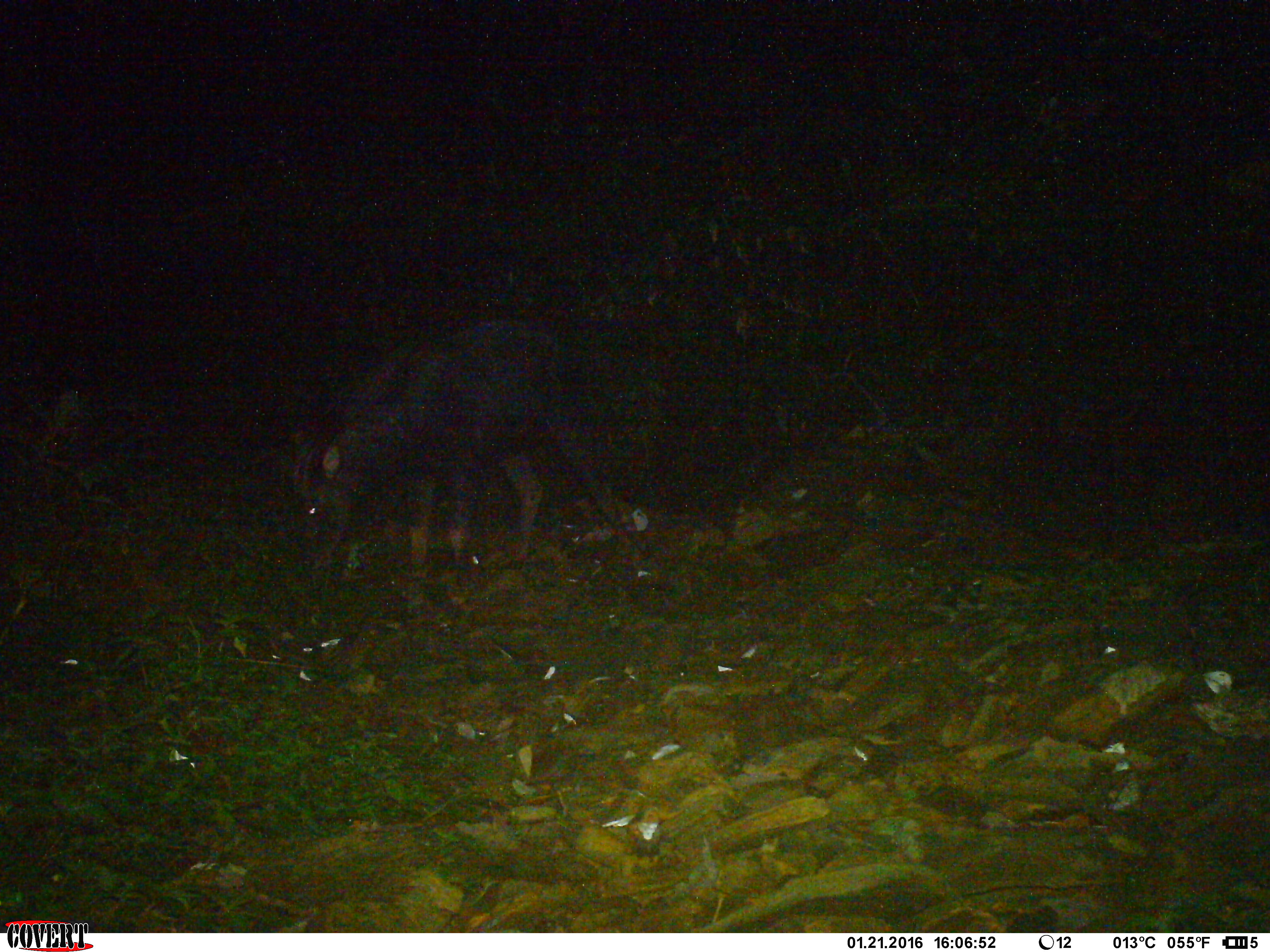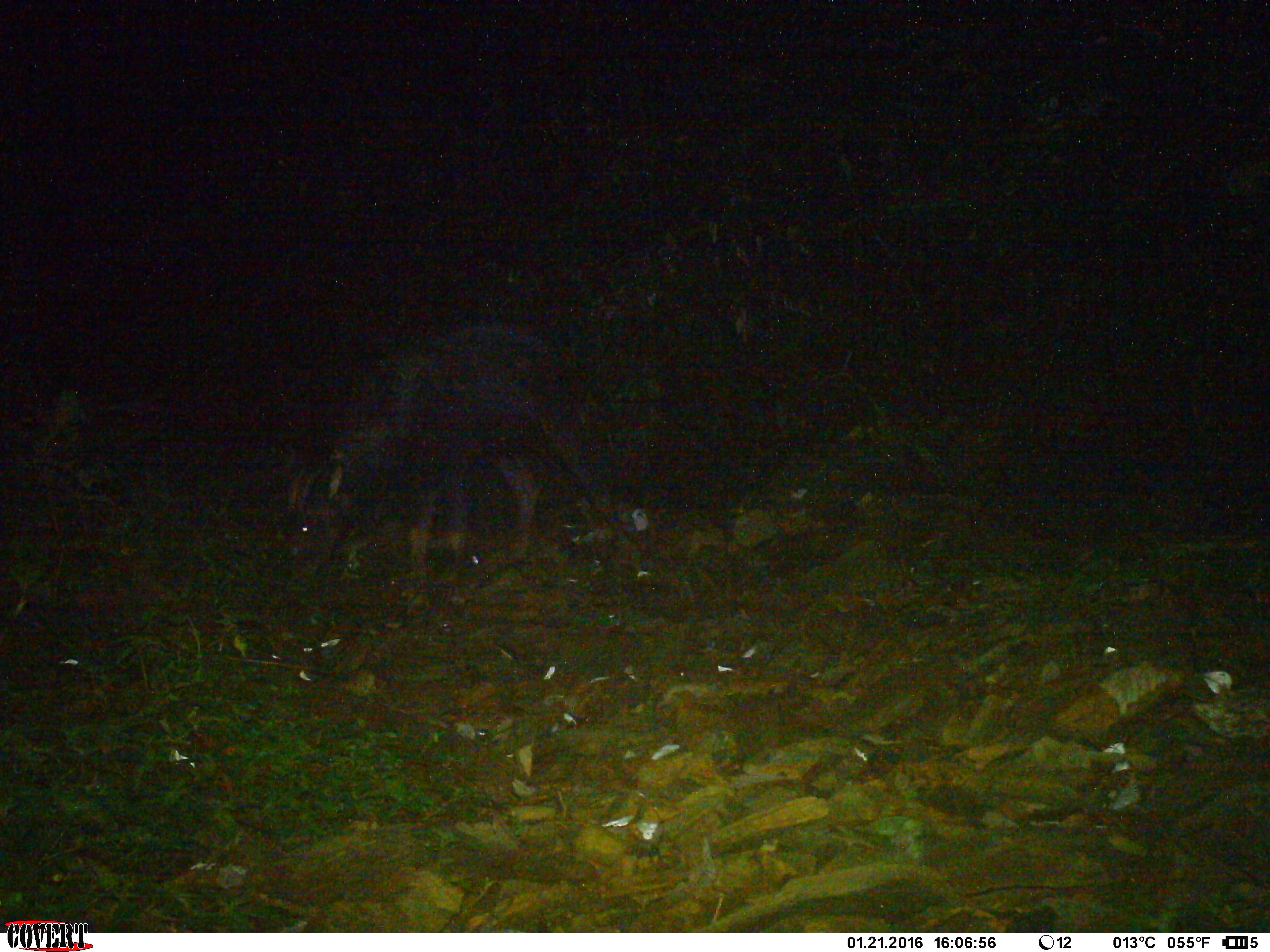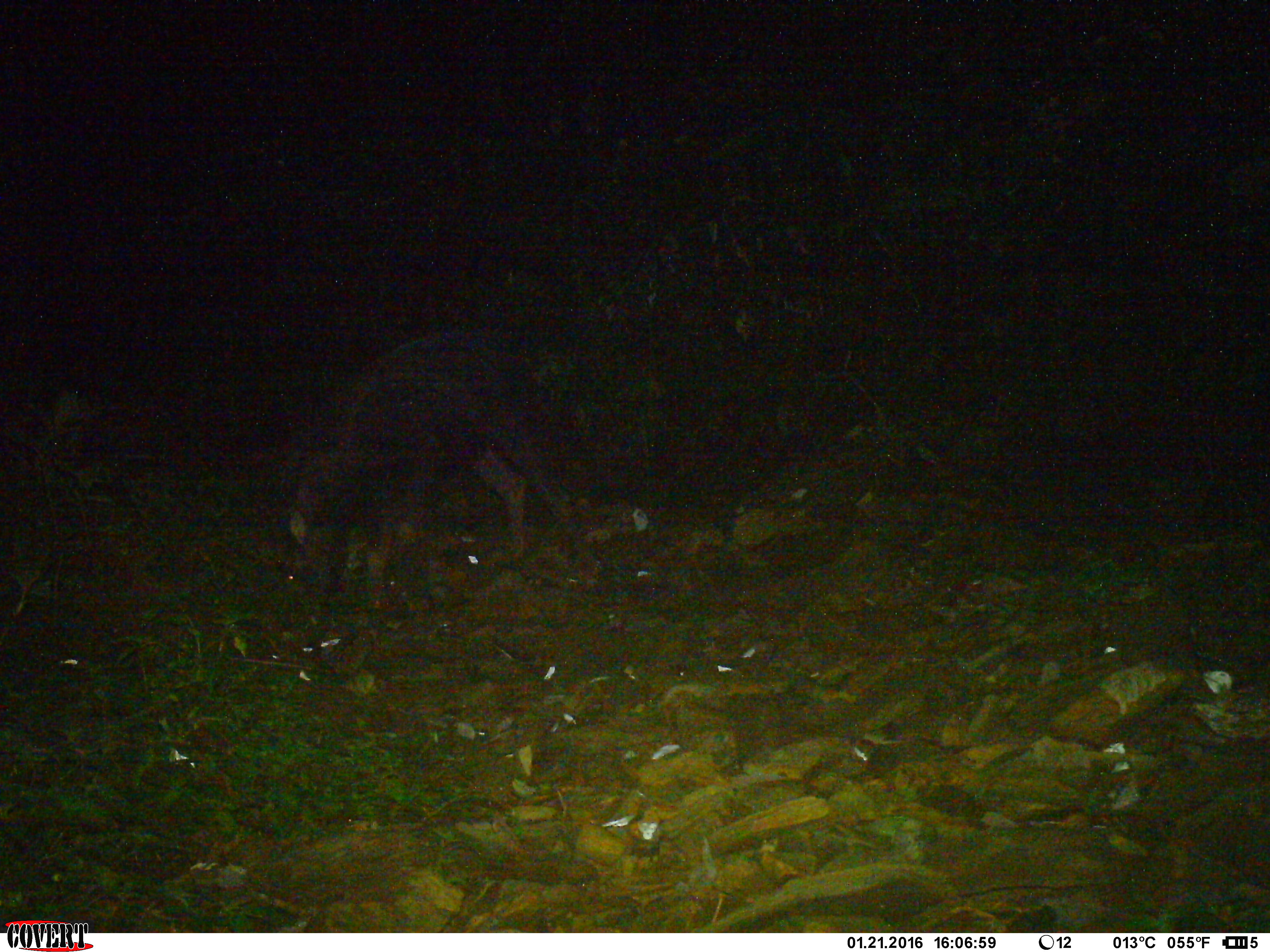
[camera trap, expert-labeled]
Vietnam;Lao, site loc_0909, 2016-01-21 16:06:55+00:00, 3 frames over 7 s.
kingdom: Animalia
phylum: Chordata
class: Mammalia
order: Artiodactyla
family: Bovidae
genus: Capricornis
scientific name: Capricornis sumatraensis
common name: chinese serow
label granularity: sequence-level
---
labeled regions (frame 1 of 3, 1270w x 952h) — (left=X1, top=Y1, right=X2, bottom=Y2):
chinese serow: (left=289, top=319, right=655, bottom=578)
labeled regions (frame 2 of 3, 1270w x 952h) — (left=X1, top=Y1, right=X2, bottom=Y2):
chinese serow: (left=282, top=323, right=615, bottom=584)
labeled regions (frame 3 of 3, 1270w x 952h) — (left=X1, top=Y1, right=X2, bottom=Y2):
chinese serow: (left=287, top=329, right=602, bottom=628)